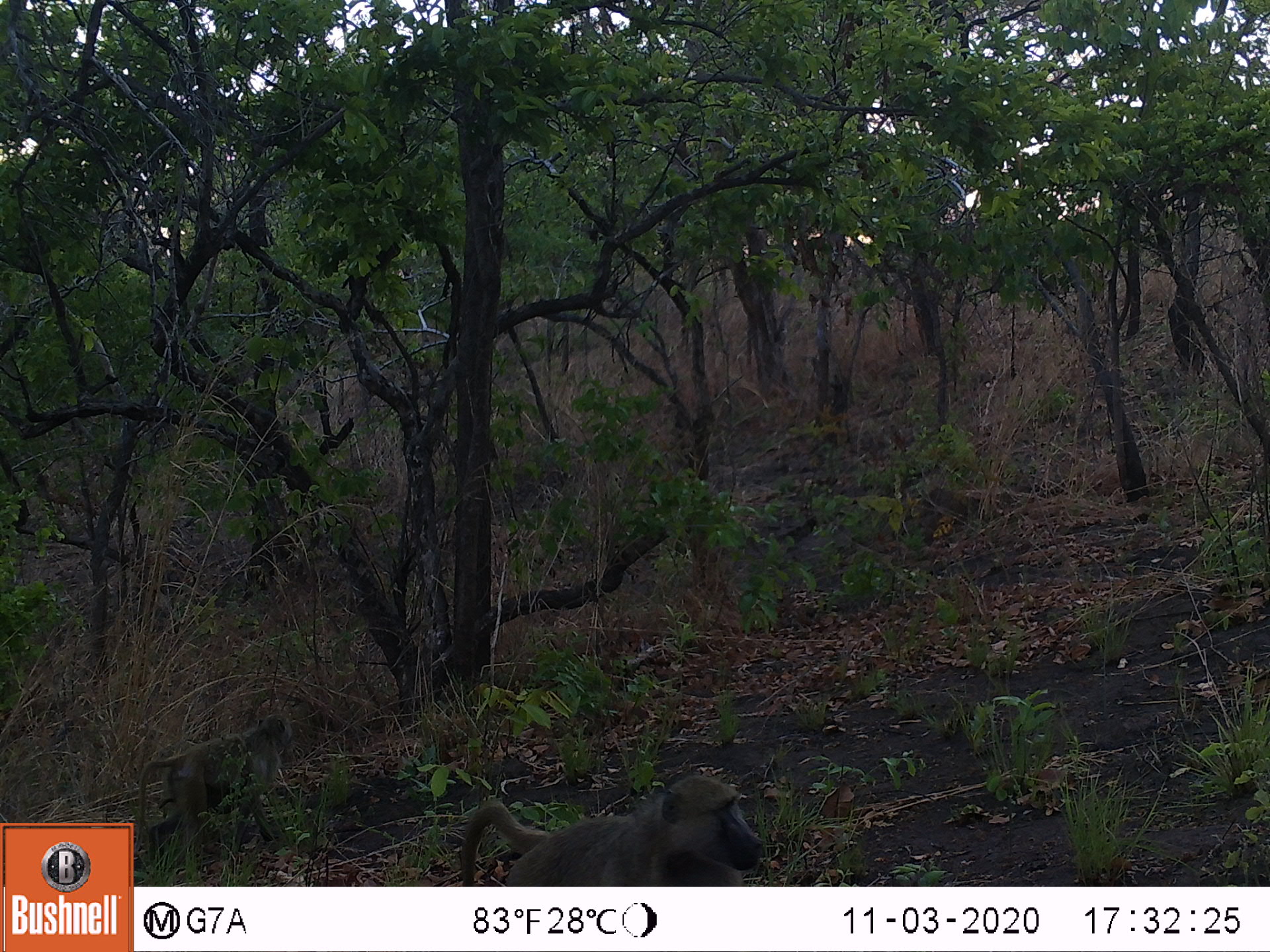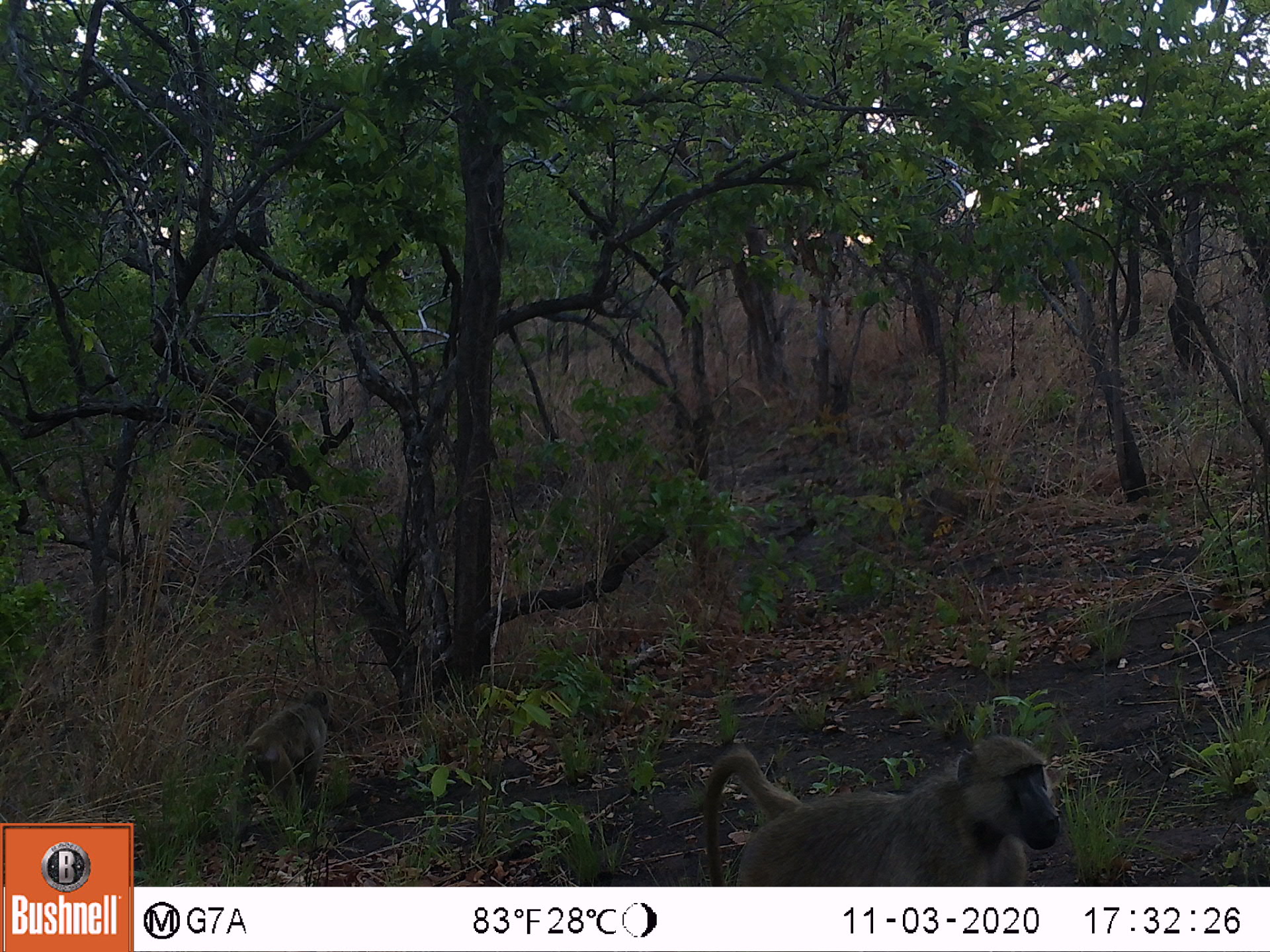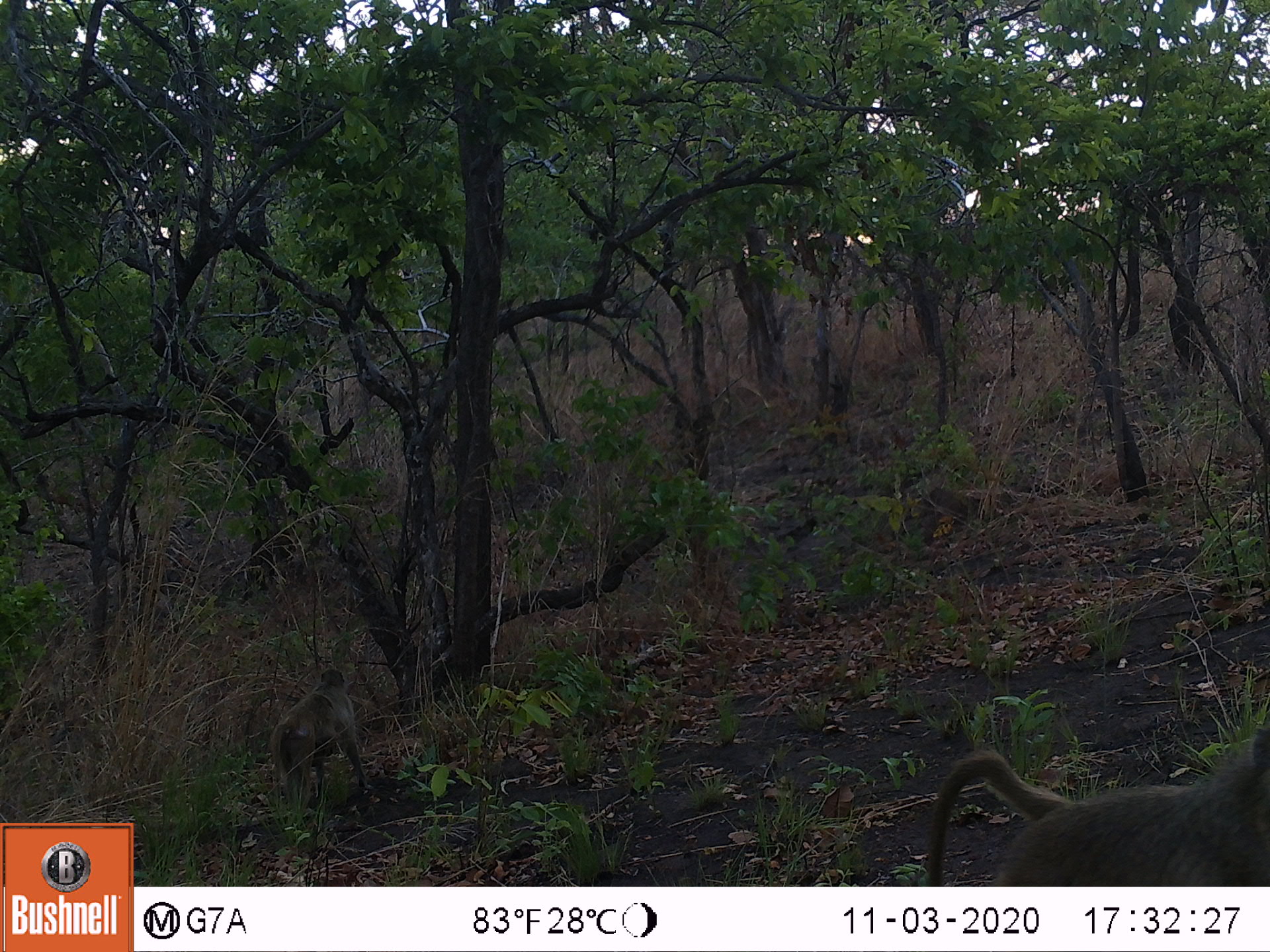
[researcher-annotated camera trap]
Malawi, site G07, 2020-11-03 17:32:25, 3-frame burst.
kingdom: Animalia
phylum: Chordata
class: Mammalia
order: Primates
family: Cercopithecidae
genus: Papio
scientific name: Papio cynocephalus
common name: yellow baboon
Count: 2.